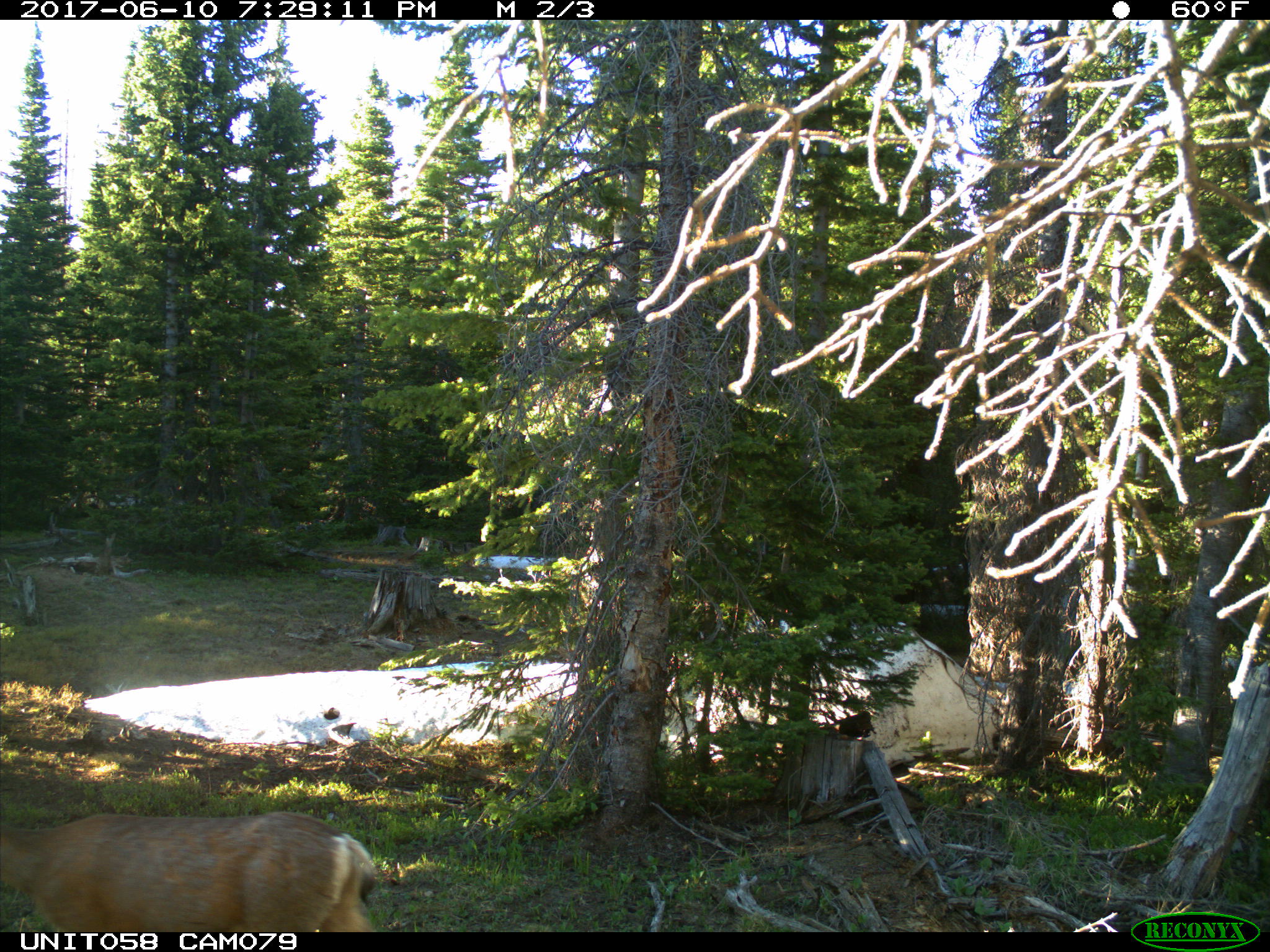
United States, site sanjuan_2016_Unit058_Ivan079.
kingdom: Animalia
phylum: Chordata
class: Mammalia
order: Artiodactyla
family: Cervidae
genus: Odocoileus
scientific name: Odocoileus hemionus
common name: mule deer